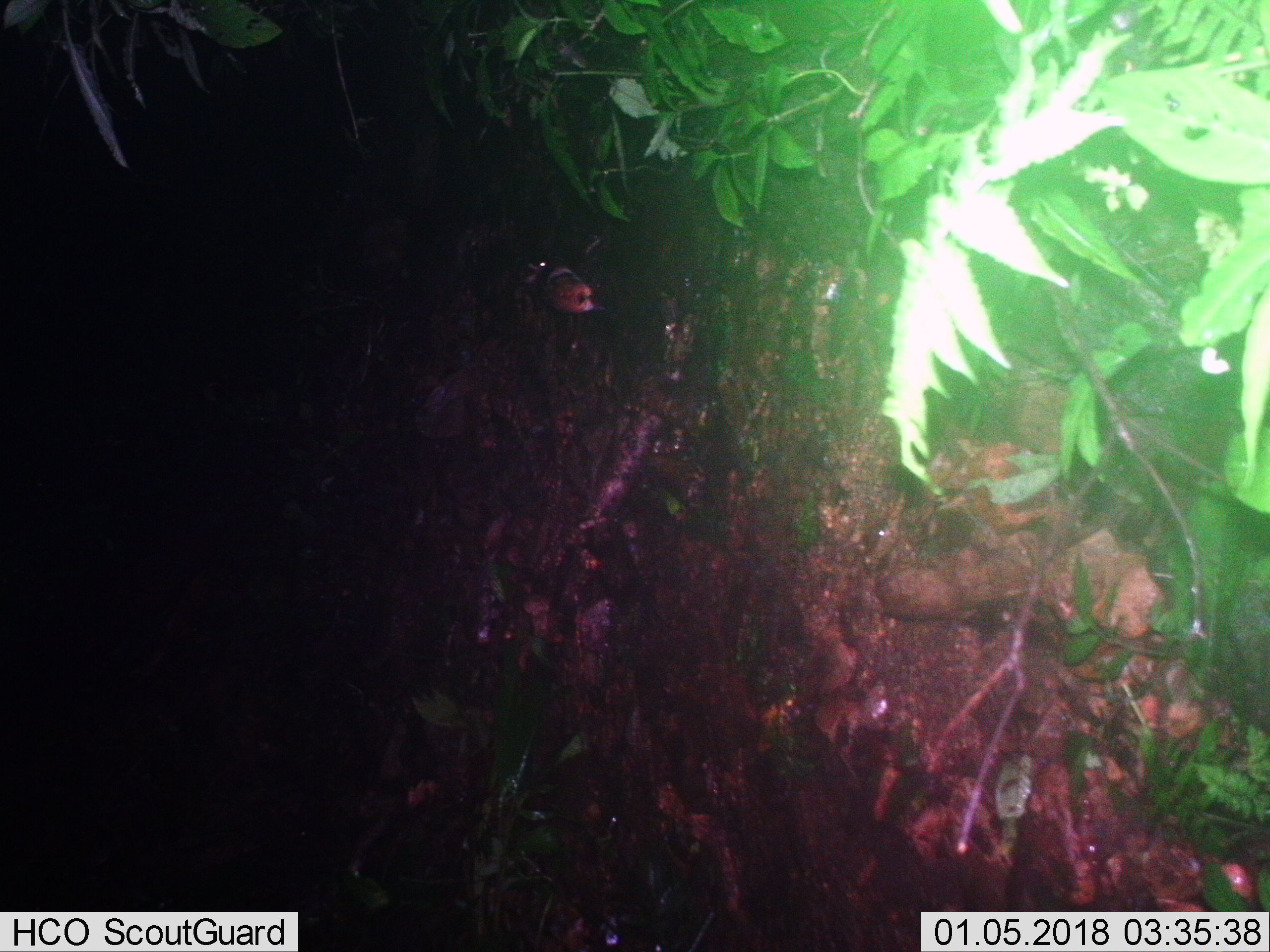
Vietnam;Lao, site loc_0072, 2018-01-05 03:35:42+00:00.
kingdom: Animalia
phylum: Chordata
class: Mammalia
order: Lagomorpha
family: Leporidae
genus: Nesolagus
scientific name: Nesolagus timminsi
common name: annamite striped rabbit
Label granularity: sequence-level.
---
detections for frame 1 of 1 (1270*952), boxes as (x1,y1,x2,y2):
annamite striped rabbit: (525,261,605,313)